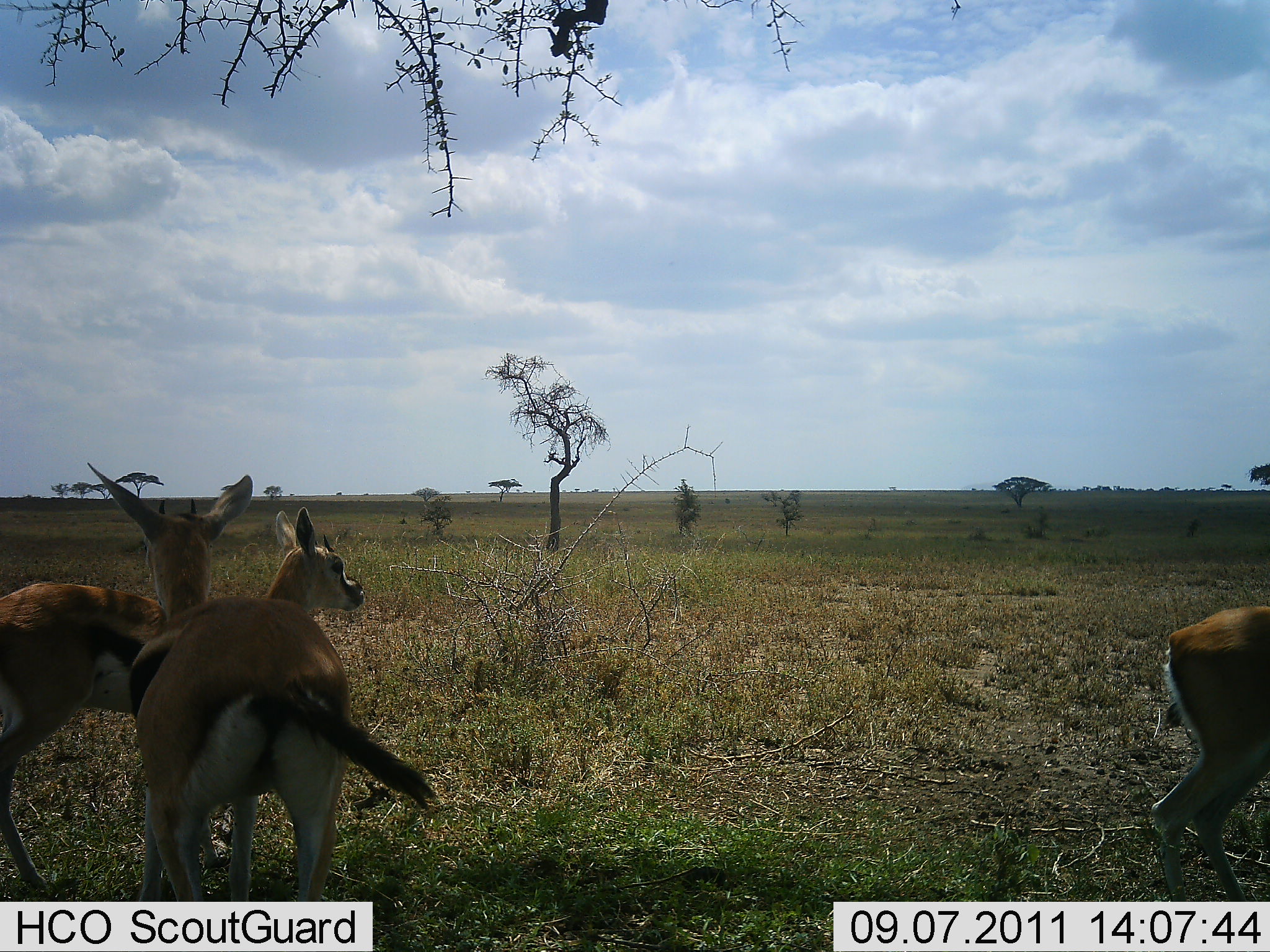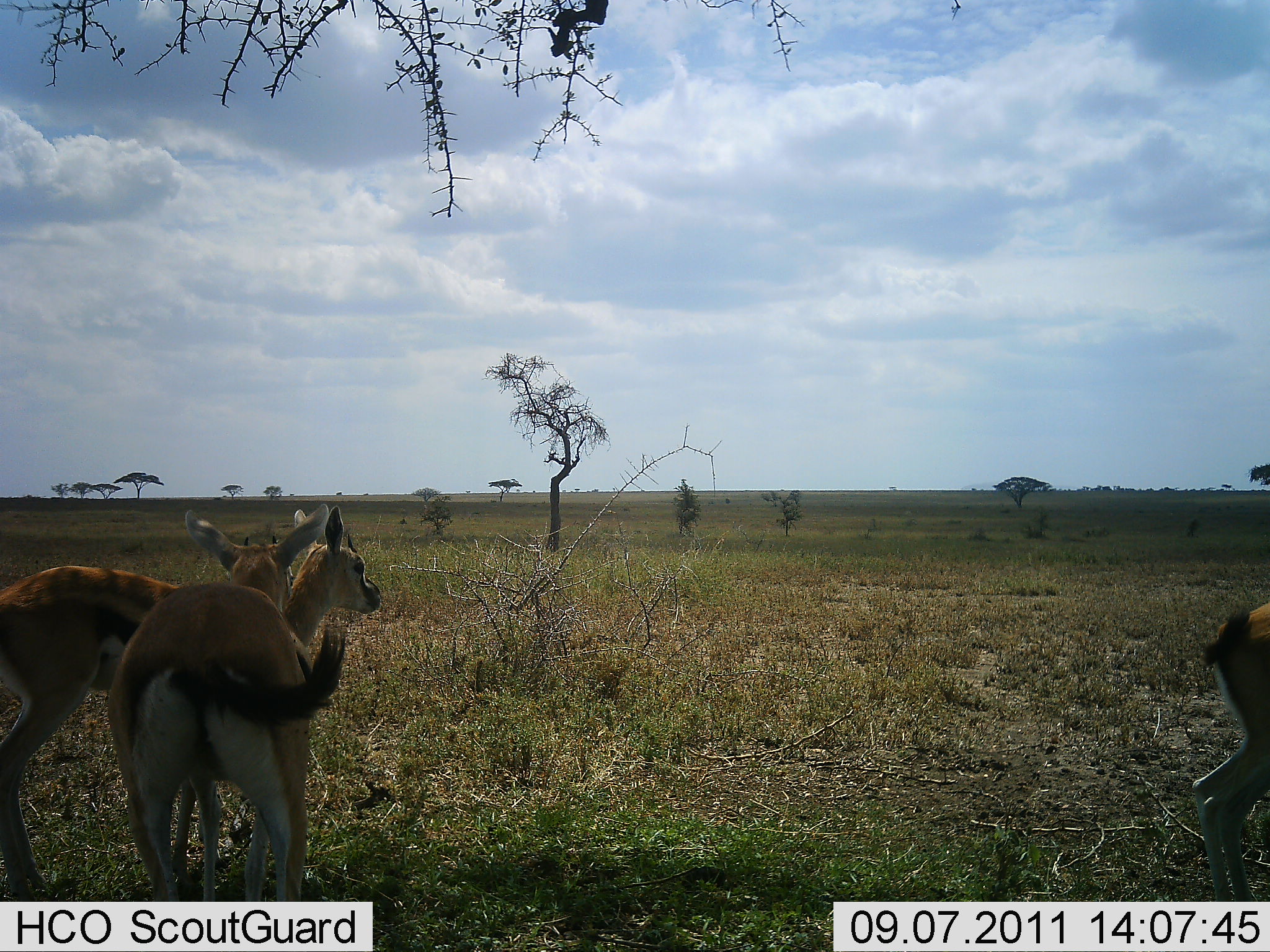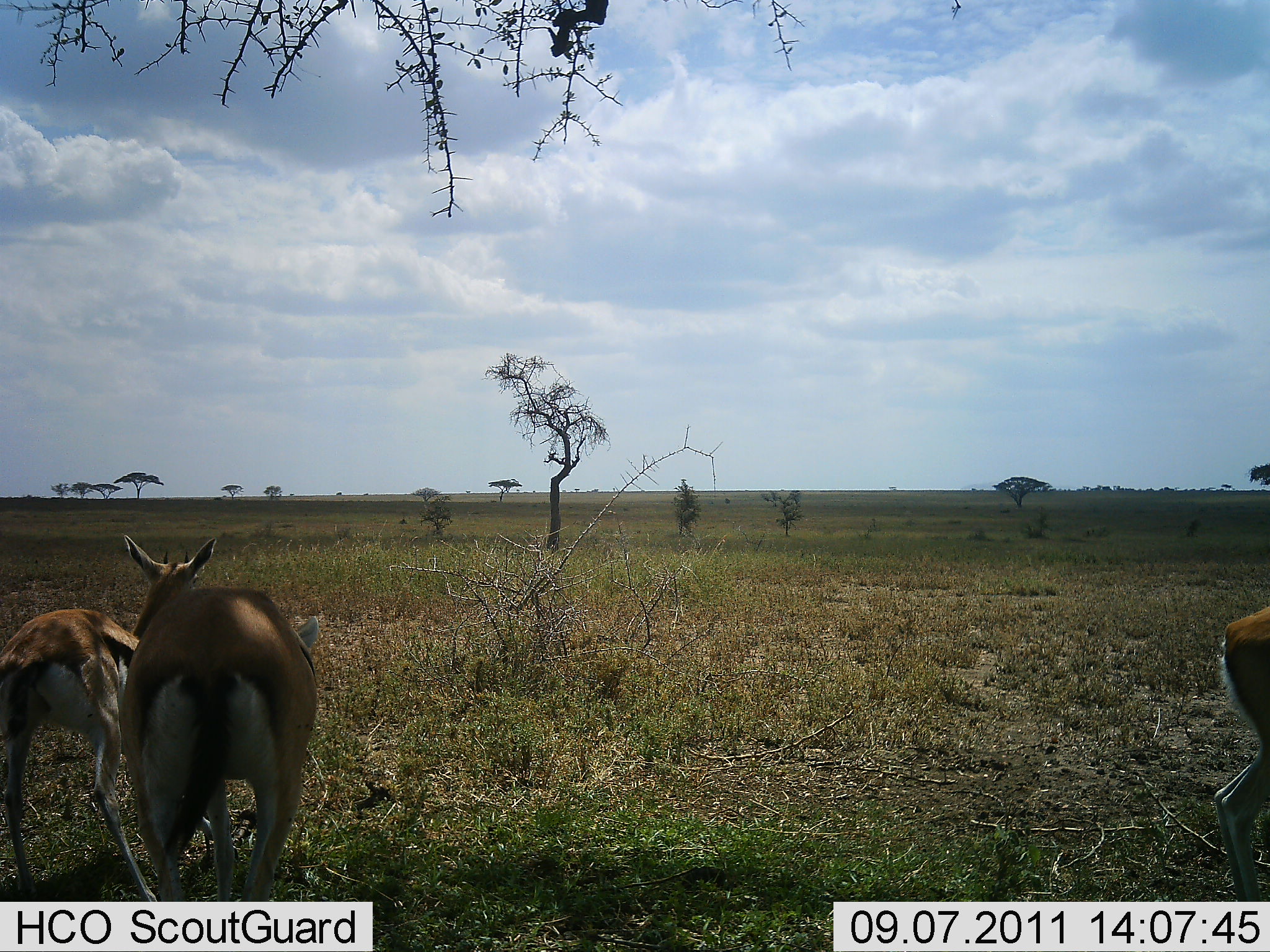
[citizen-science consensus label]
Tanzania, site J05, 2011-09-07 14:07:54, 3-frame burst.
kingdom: Animalia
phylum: Chordata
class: Mammalia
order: Artiodactyla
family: Bovidae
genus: Eudorcas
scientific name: Eudorcas thomsonii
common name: thomson's gazelle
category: gazellethomsons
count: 3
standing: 82%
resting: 0%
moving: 27%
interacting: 18%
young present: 0%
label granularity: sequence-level